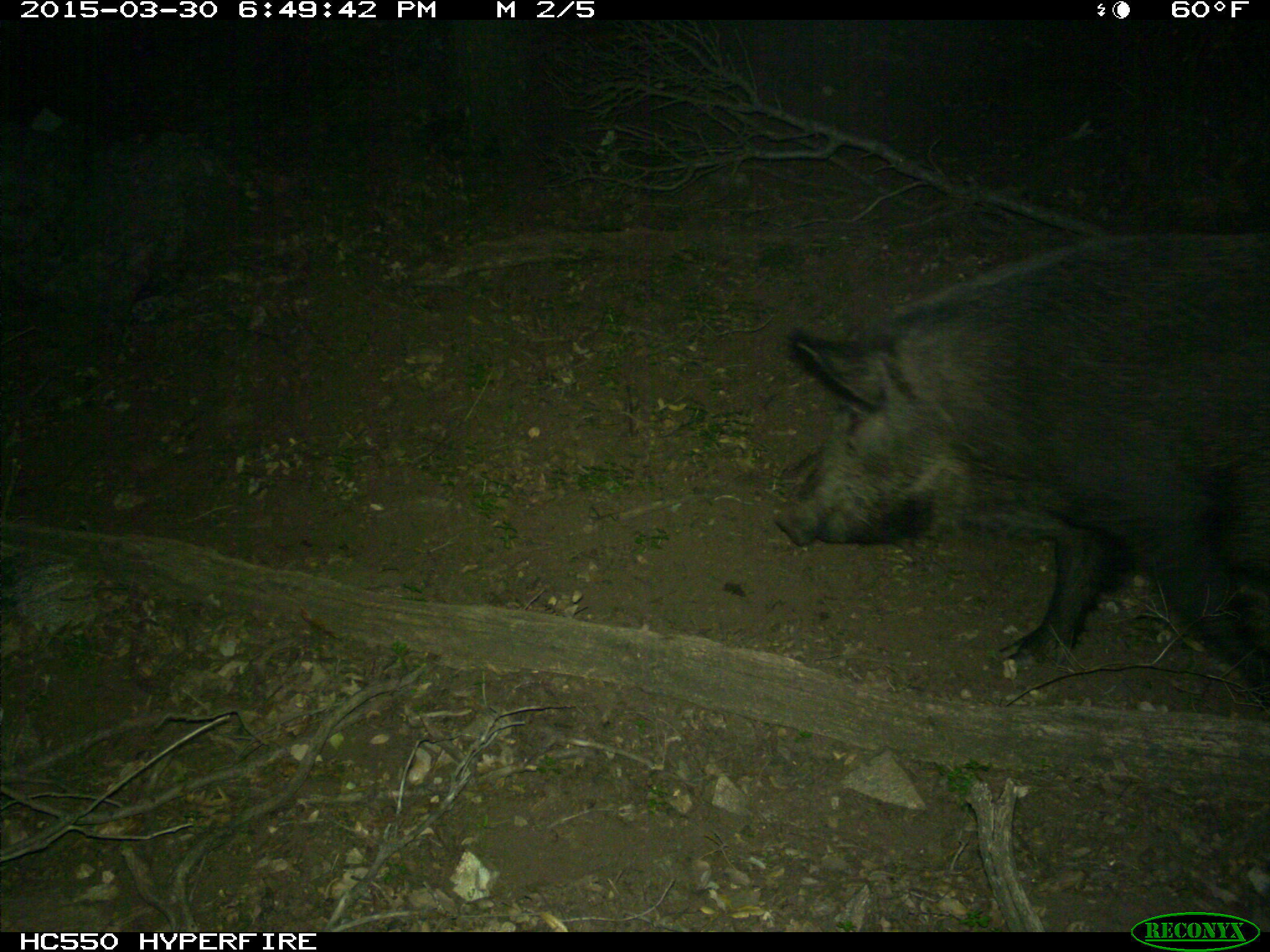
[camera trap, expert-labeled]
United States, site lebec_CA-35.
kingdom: Animalia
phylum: Chordata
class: Mammalia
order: Artiodactyla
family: Suidae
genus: Sus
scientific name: Sus scrofa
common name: wild boar